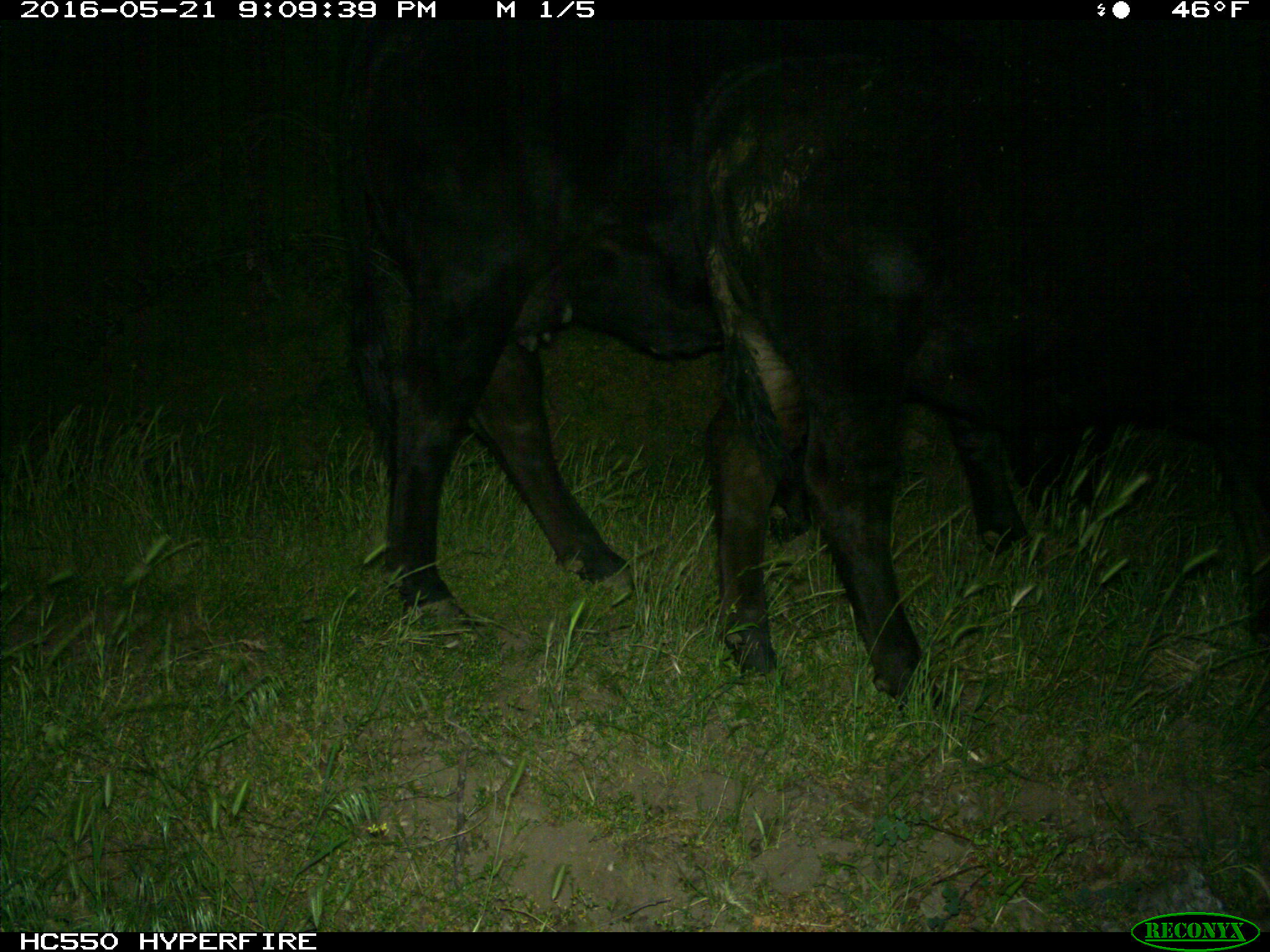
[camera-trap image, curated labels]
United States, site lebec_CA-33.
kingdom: Animalia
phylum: Chordata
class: Mammalia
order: Artiodactyla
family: Bovidae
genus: Bos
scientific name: Bos taurus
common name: domestic cow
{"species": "Bos taurus (domestic cow)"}